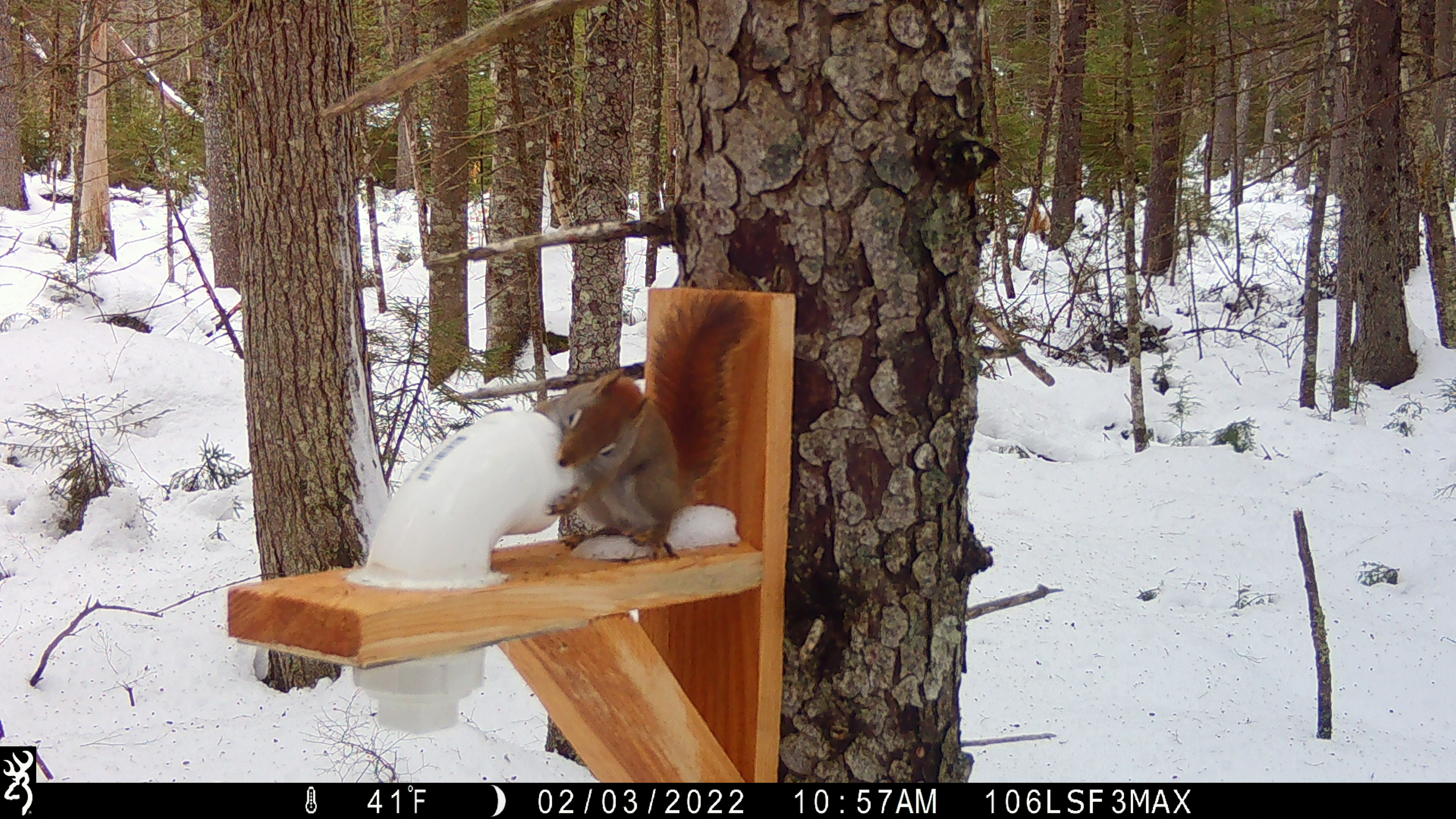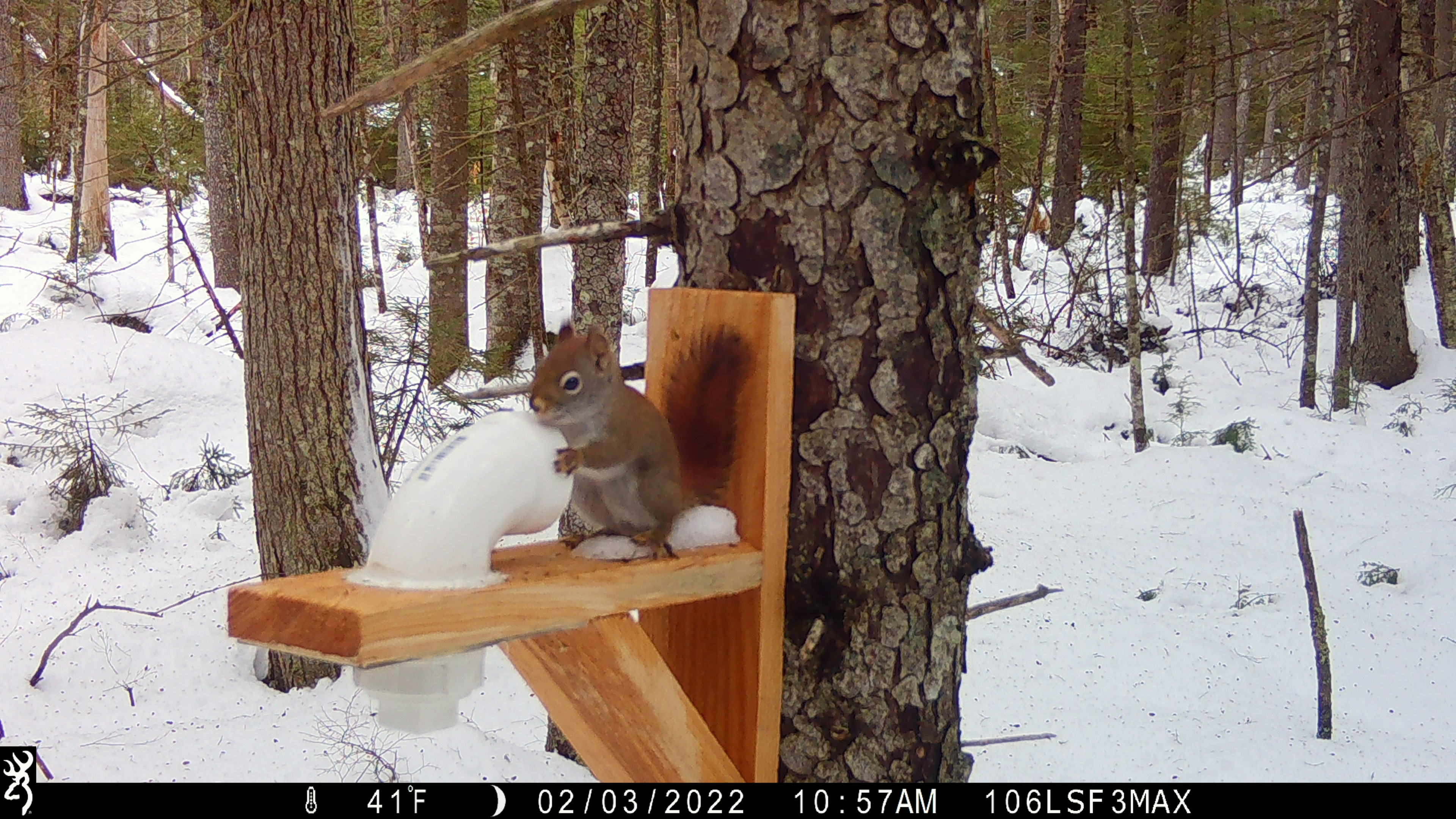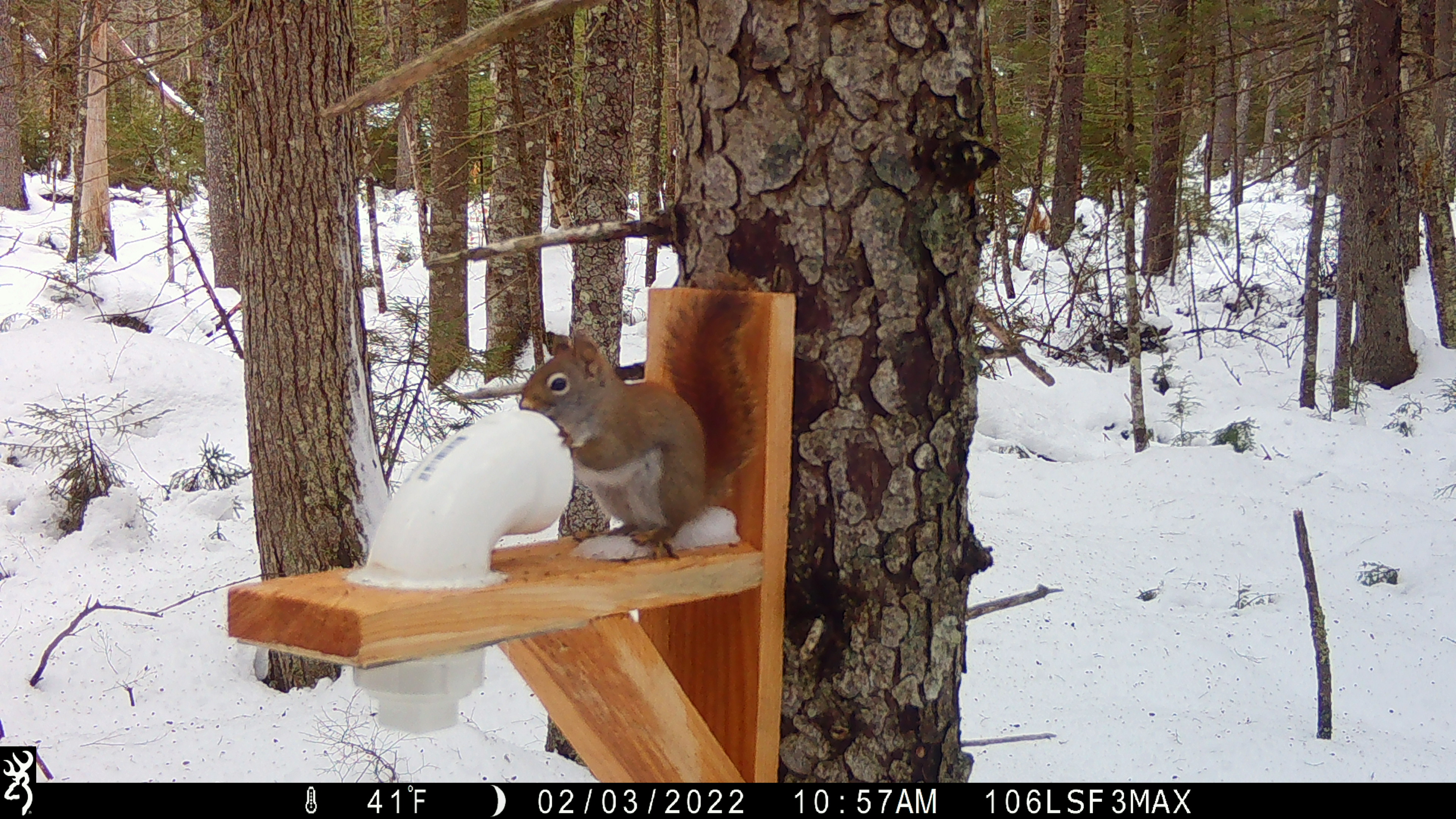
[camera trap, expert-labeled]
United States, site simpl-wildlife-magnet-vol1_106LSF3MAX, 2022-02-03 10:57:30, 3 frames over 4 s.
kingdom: Animalia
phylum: Chordata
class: Mammalia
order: Rodentia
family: Sciuridae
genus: Tamiasciurus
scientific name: Tamiasciurus hudsonicus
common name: red squirrel